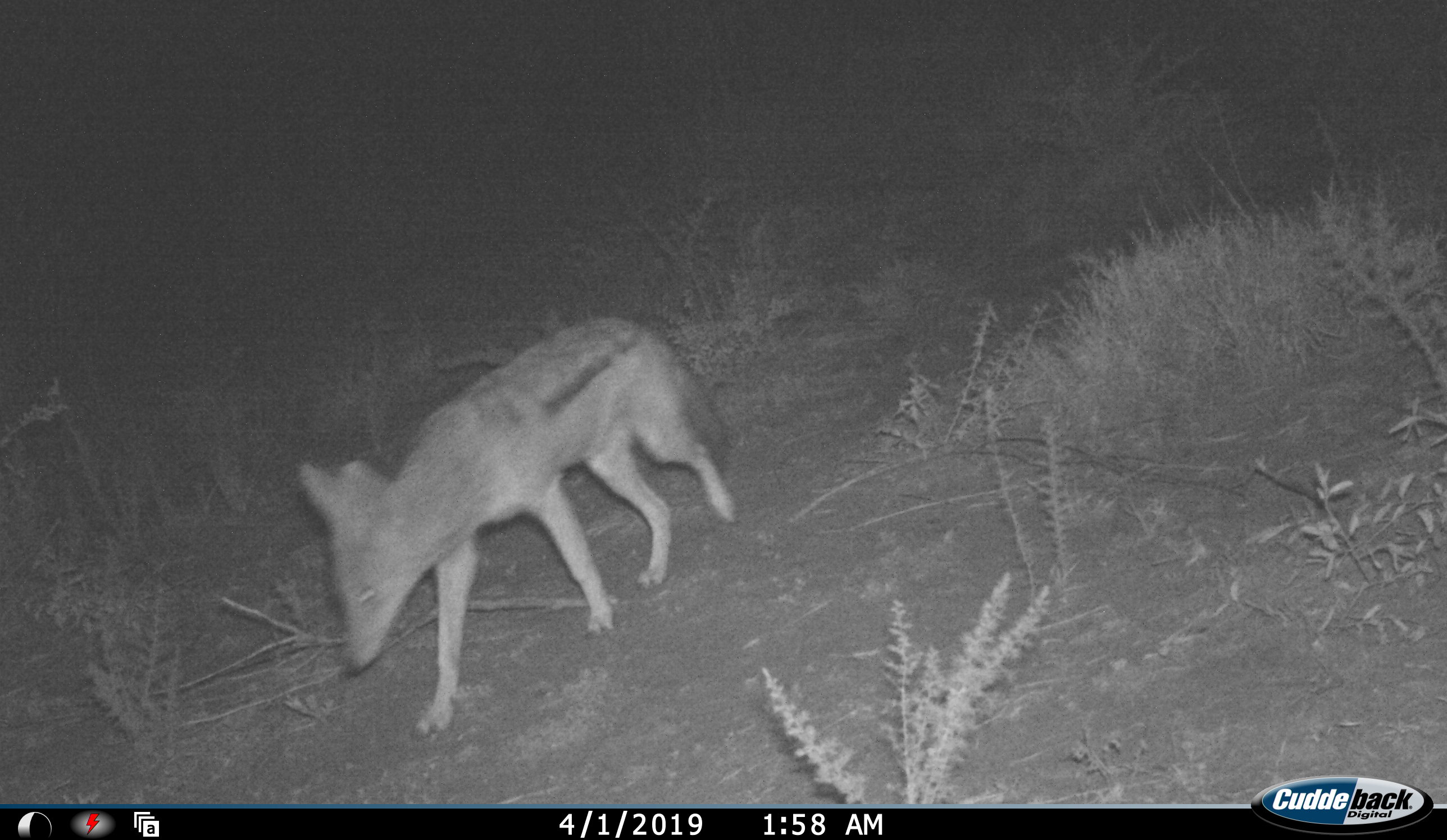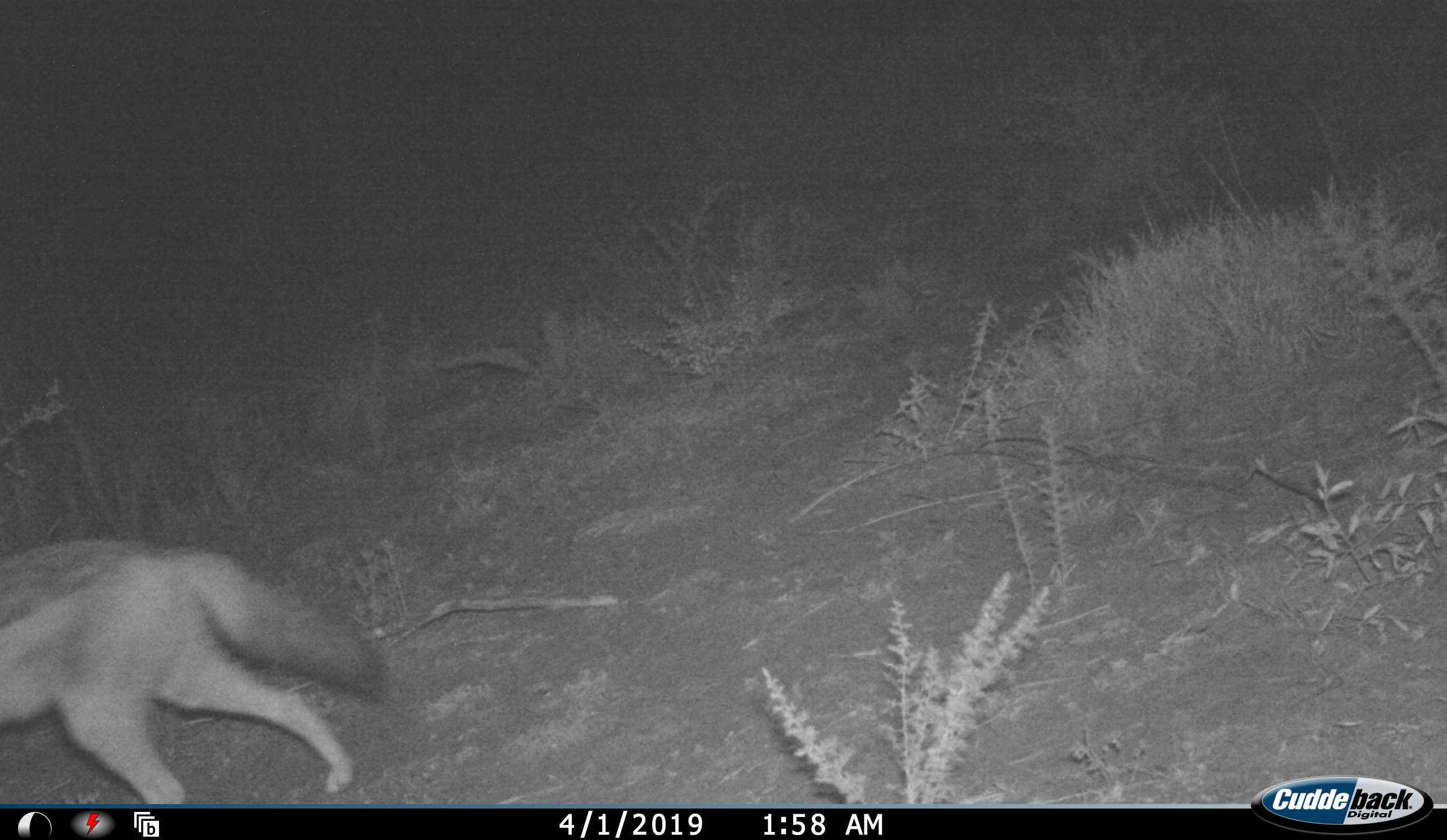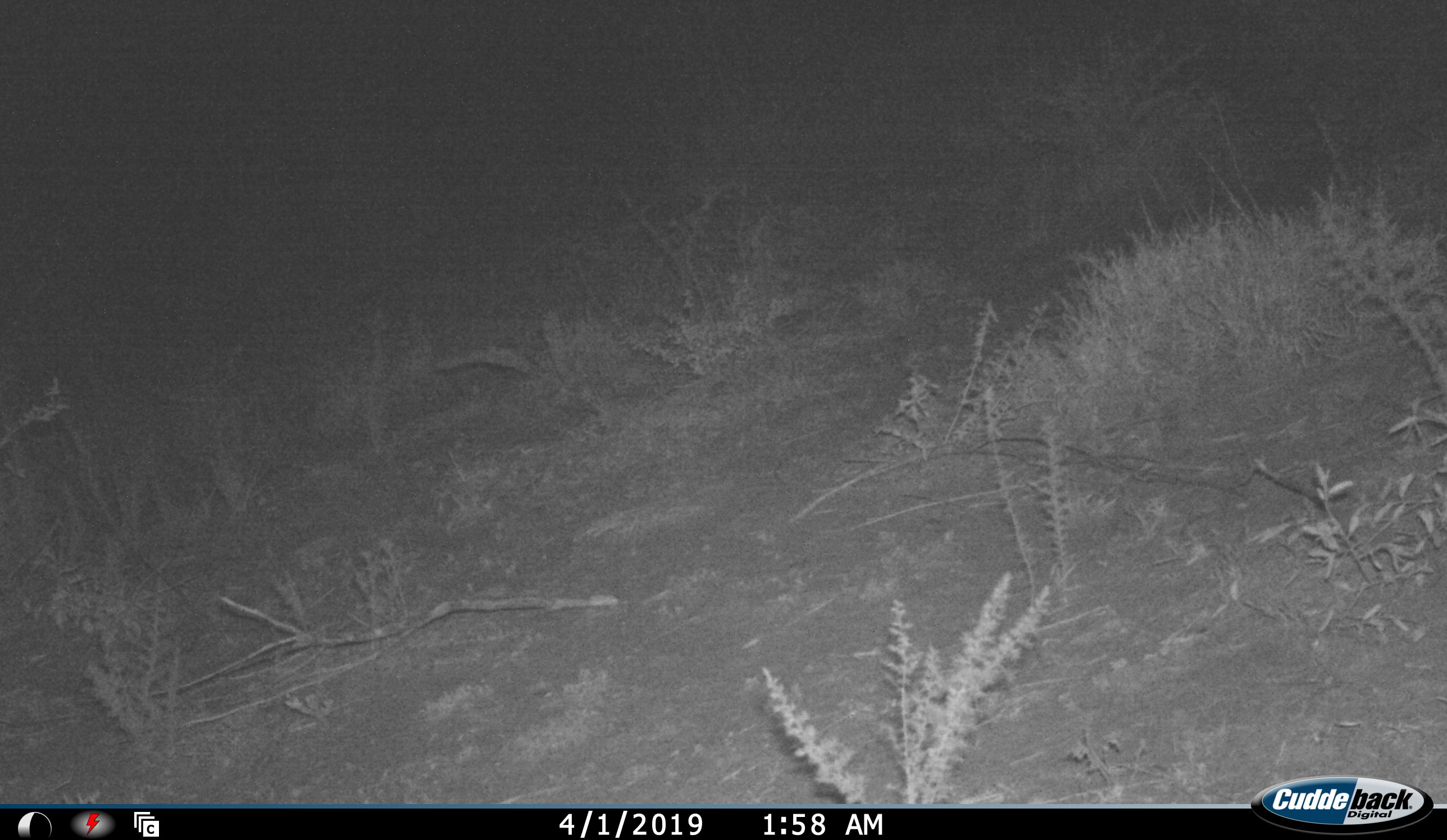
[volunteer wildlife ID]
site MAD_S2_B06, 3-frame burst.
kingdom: Animalia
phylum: Chordata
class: Mammalia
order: Carnivora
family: Canidae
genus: Lupulella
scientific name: Lupulella mesomelas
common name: black-backed jackal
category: jackalblackbacked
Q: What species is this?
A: Jackalblackbacked (black-backed jackal) (Lupulella mesomelas).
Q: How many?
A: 1.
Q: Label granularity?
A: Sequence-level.